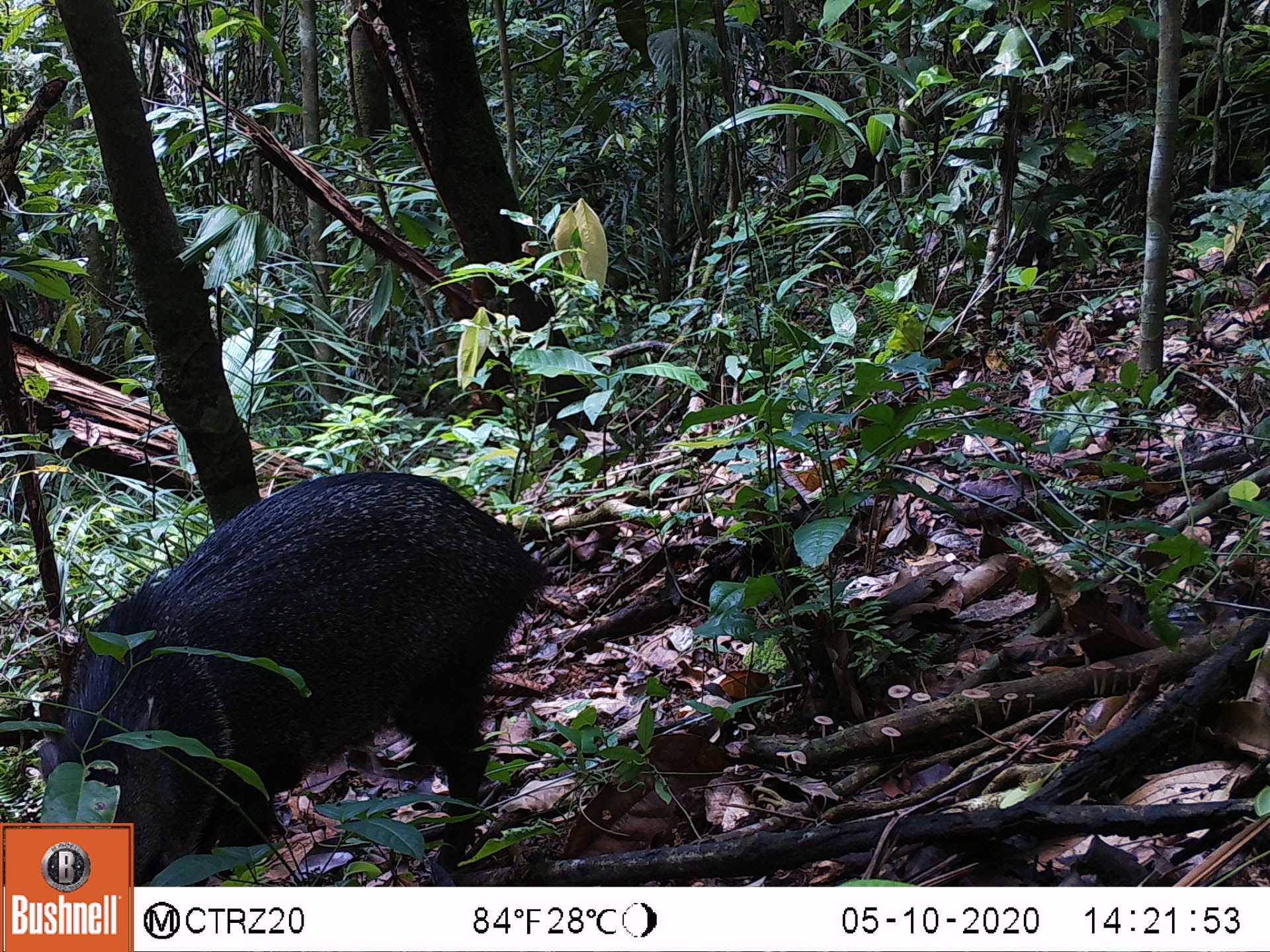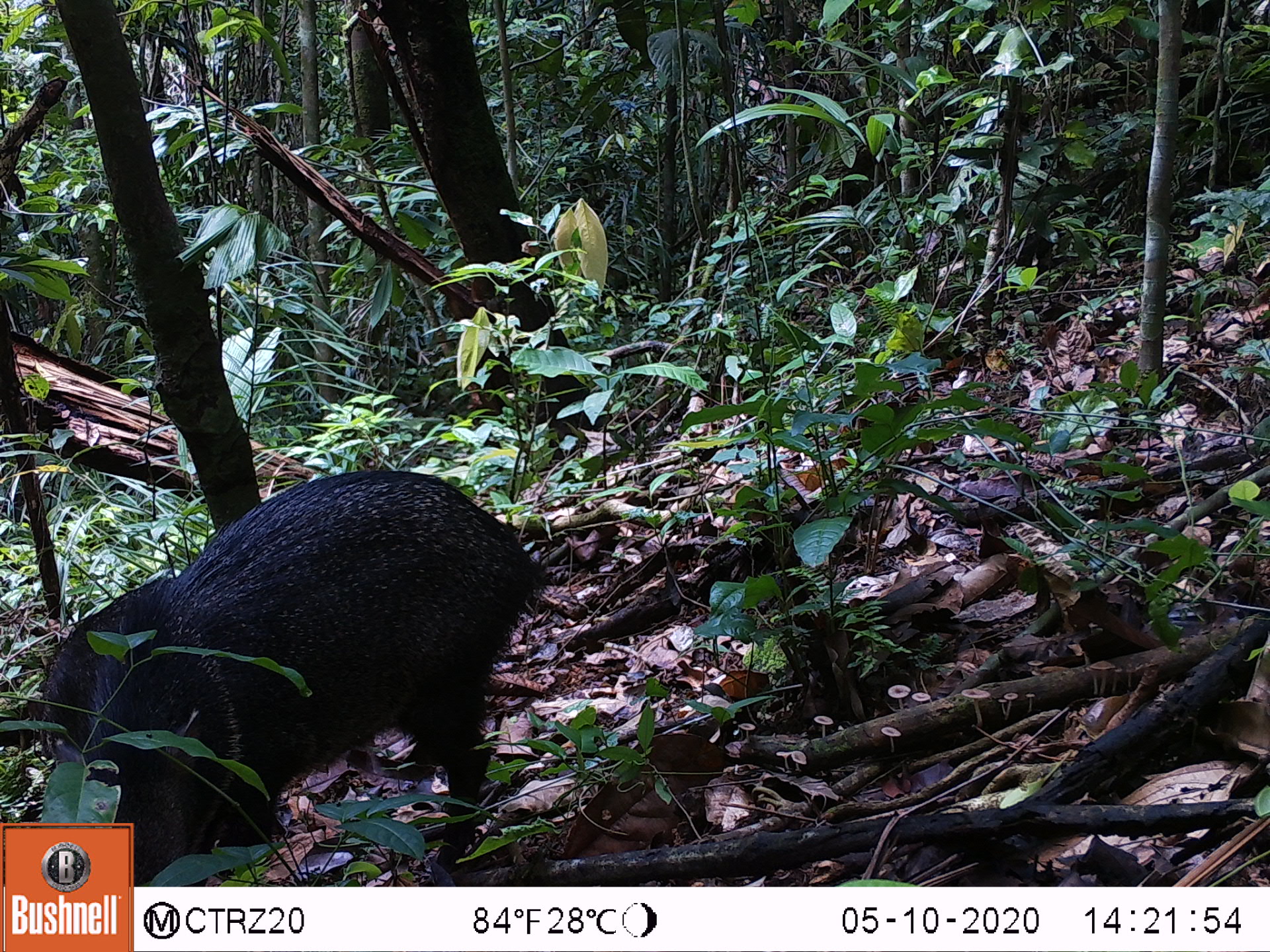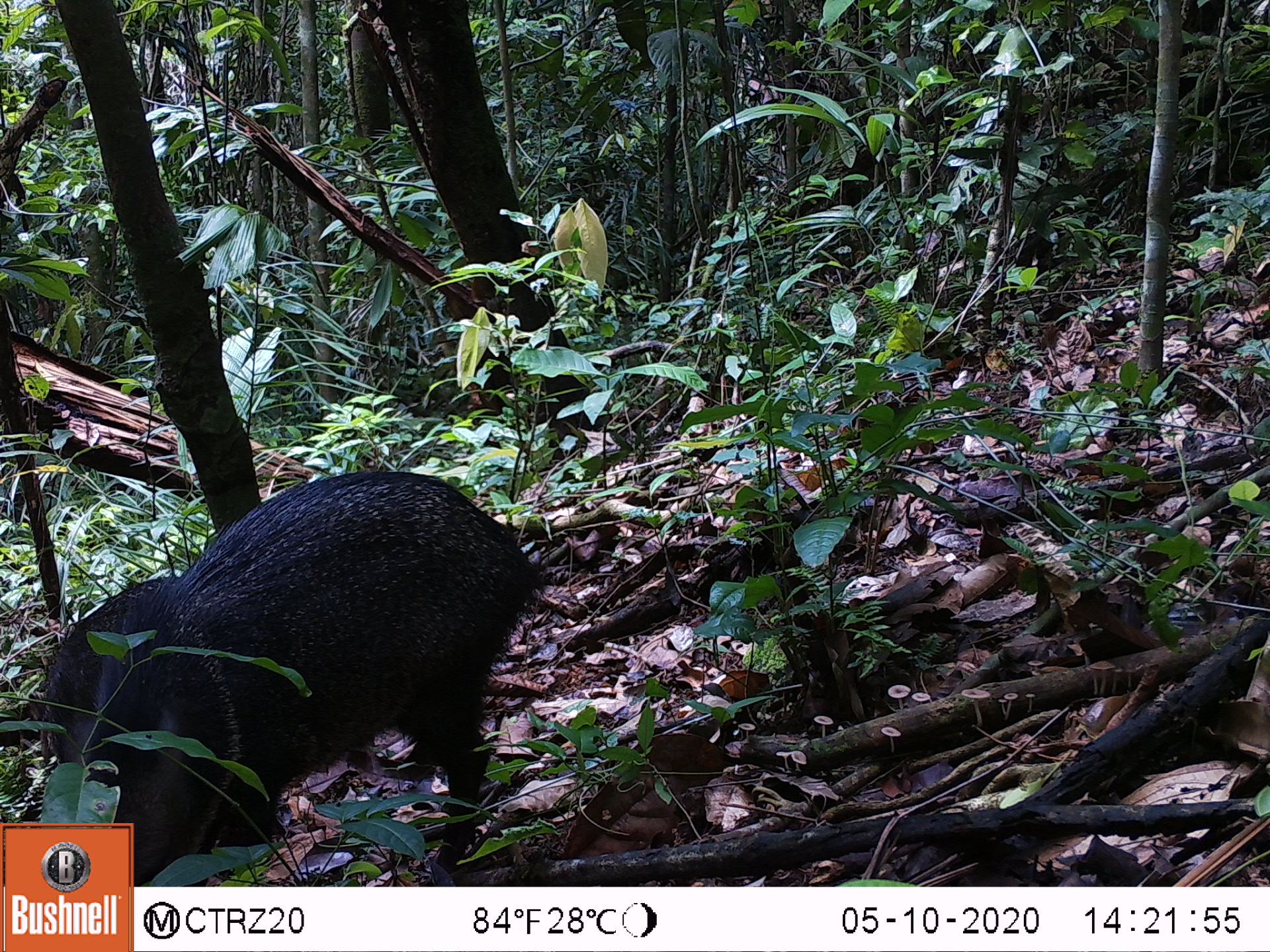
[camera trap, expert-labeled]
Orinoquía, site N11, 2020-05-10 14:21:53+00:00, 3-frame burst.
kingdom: Animalia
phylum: Chordata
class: Mammalia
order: Artiodactyla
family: Tayassuidae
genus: Pecari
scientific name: Pecari tajacu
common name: collared peccary